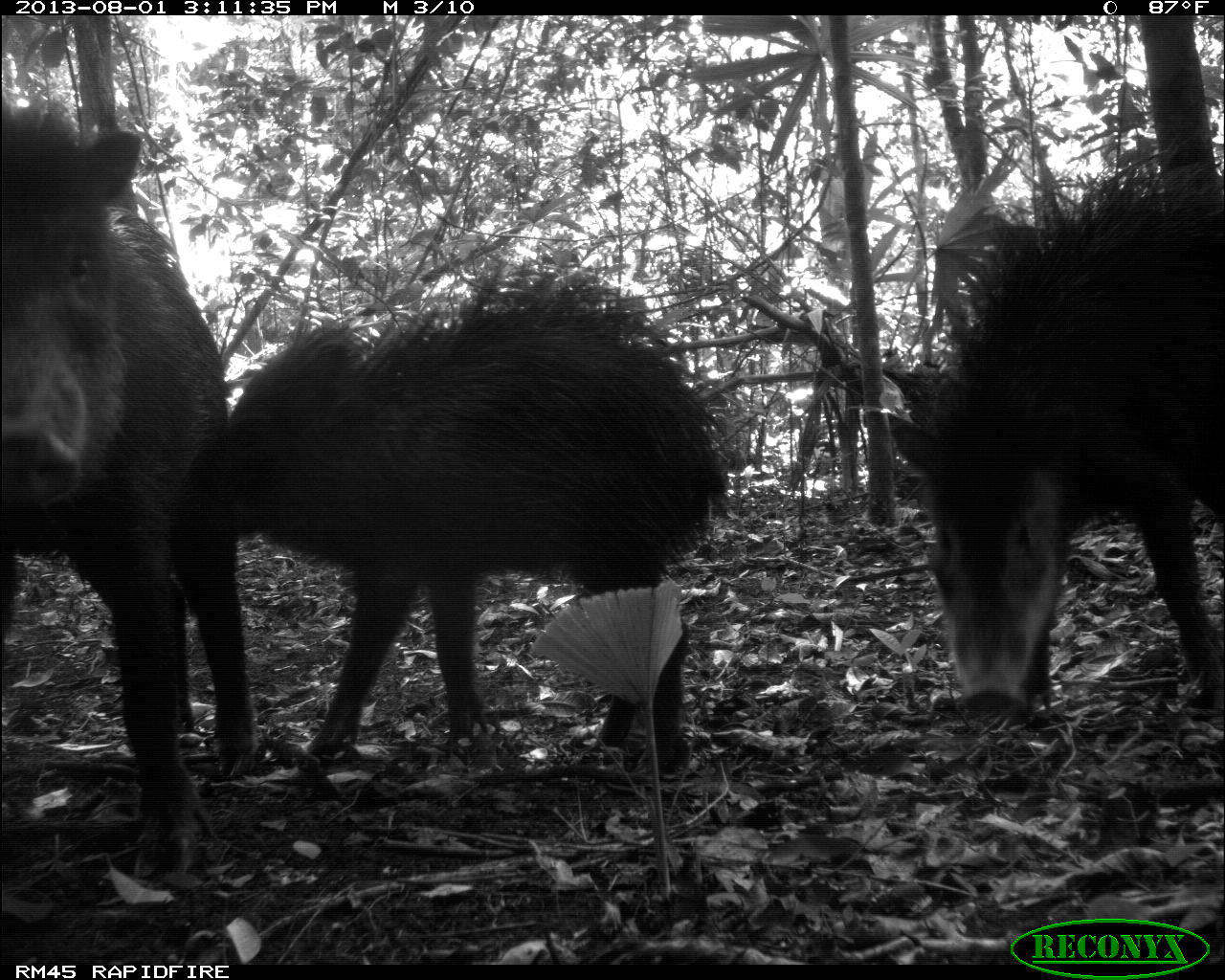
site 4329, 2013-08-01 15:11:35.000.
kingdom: Animalia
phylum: Chordata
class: Mammalia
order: Artiodactyla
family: Tayassuidae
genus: Tayassu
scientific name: Tayassu pecari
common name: white-lipped peccary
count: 14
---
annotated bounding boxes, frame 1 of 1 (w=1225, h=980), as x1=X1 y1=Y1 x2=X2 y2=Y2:
tayassu pecari: x1=226 y1=268 x2=729 y2=780; x1=1 y1=107 x2=255 y2=889; x1=886 y1=146 x2=1225 y2=721